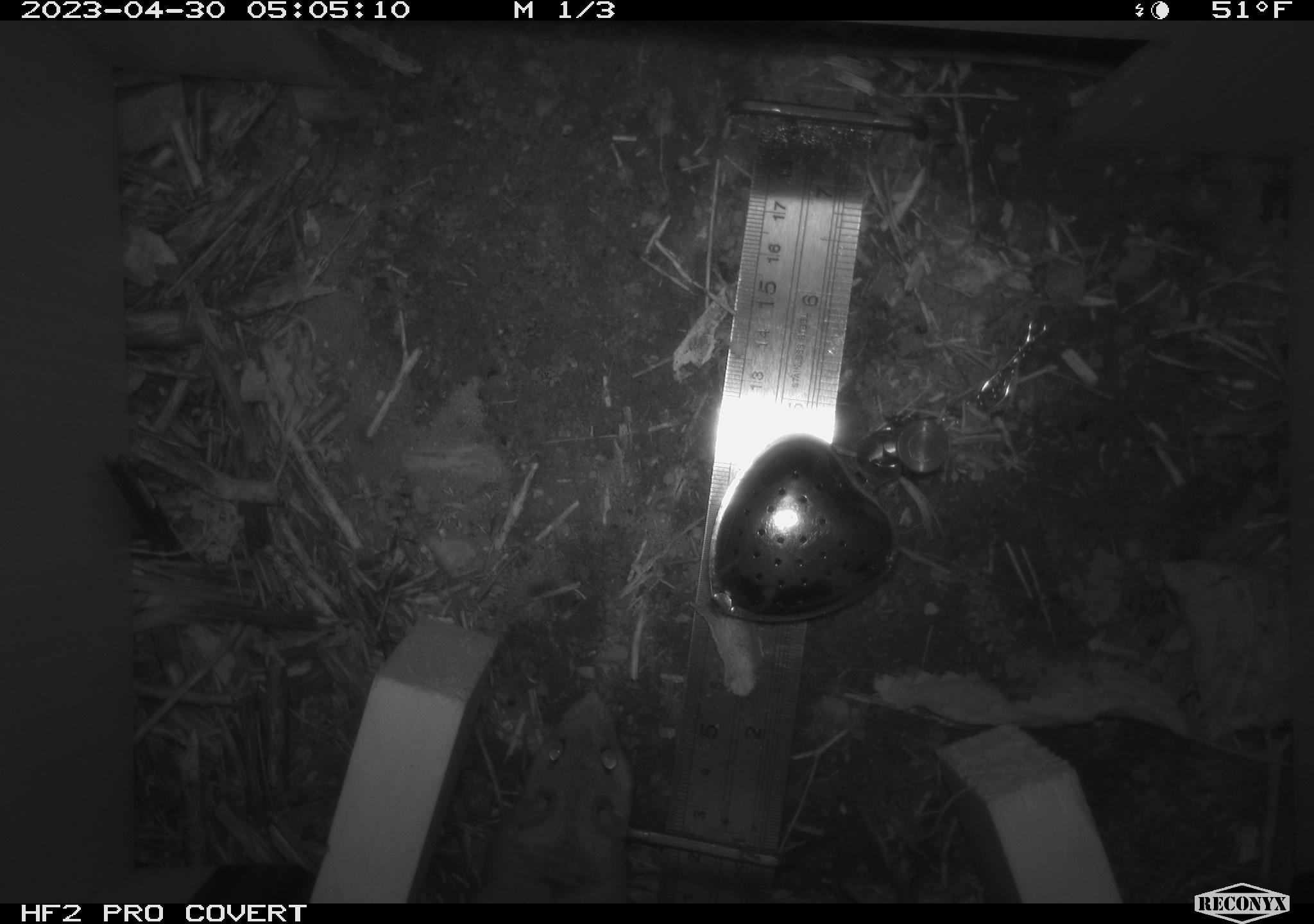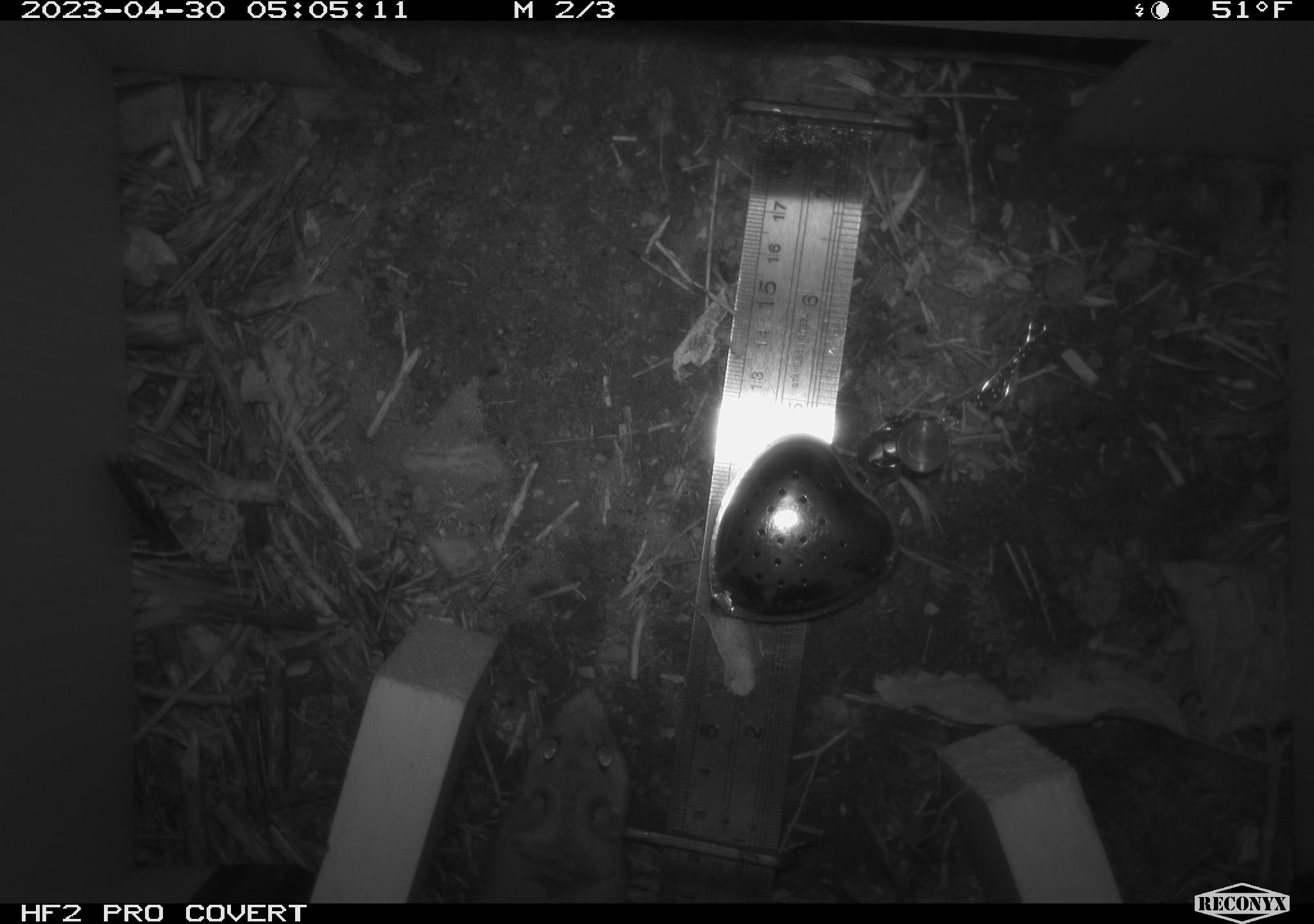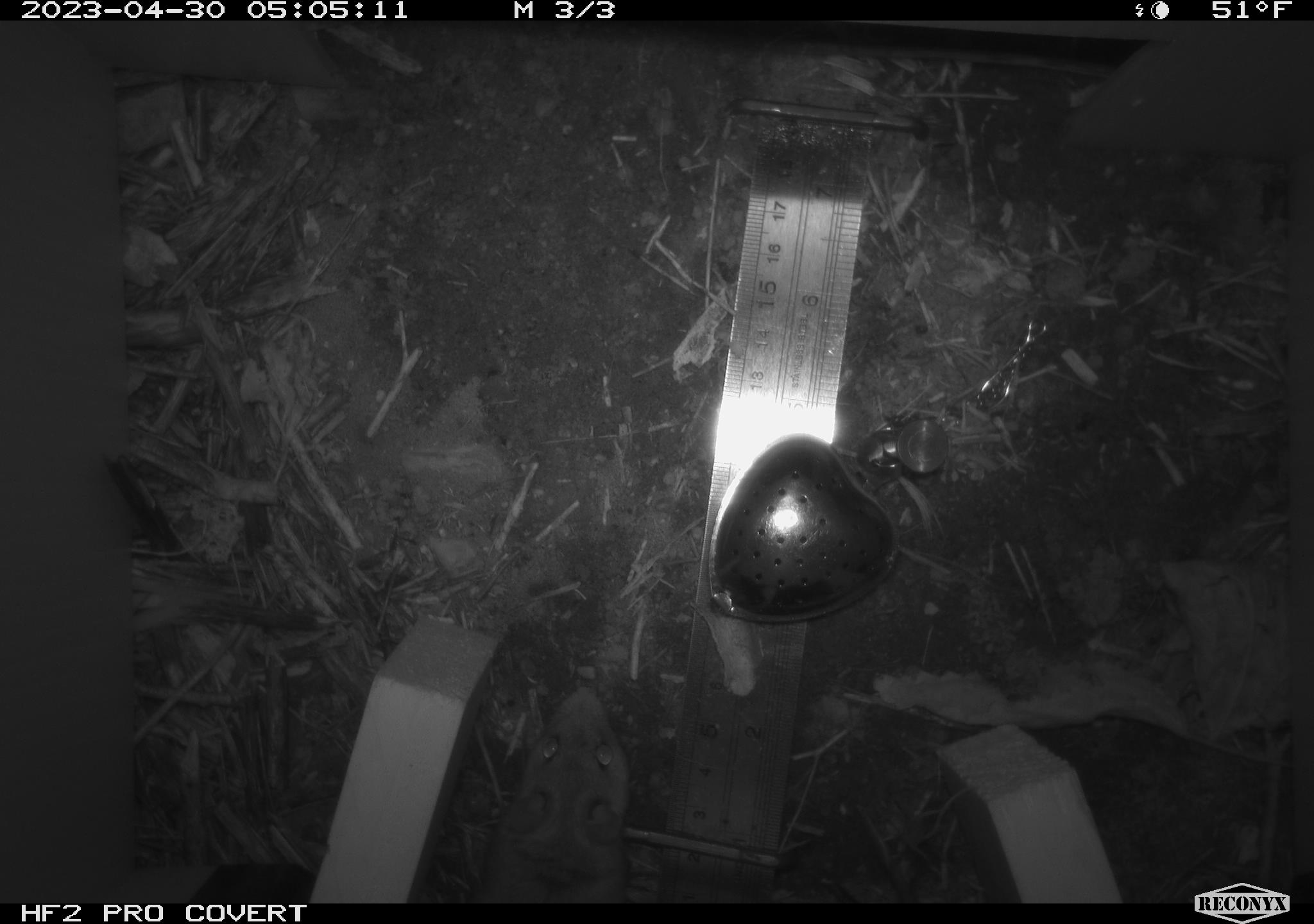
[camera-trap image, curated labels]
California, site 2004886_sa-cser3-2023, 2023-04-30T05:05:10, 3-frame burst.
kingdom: Animalia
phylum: Chordata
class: Mammalia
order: Rodentia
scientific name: Rodentia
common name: mouse species